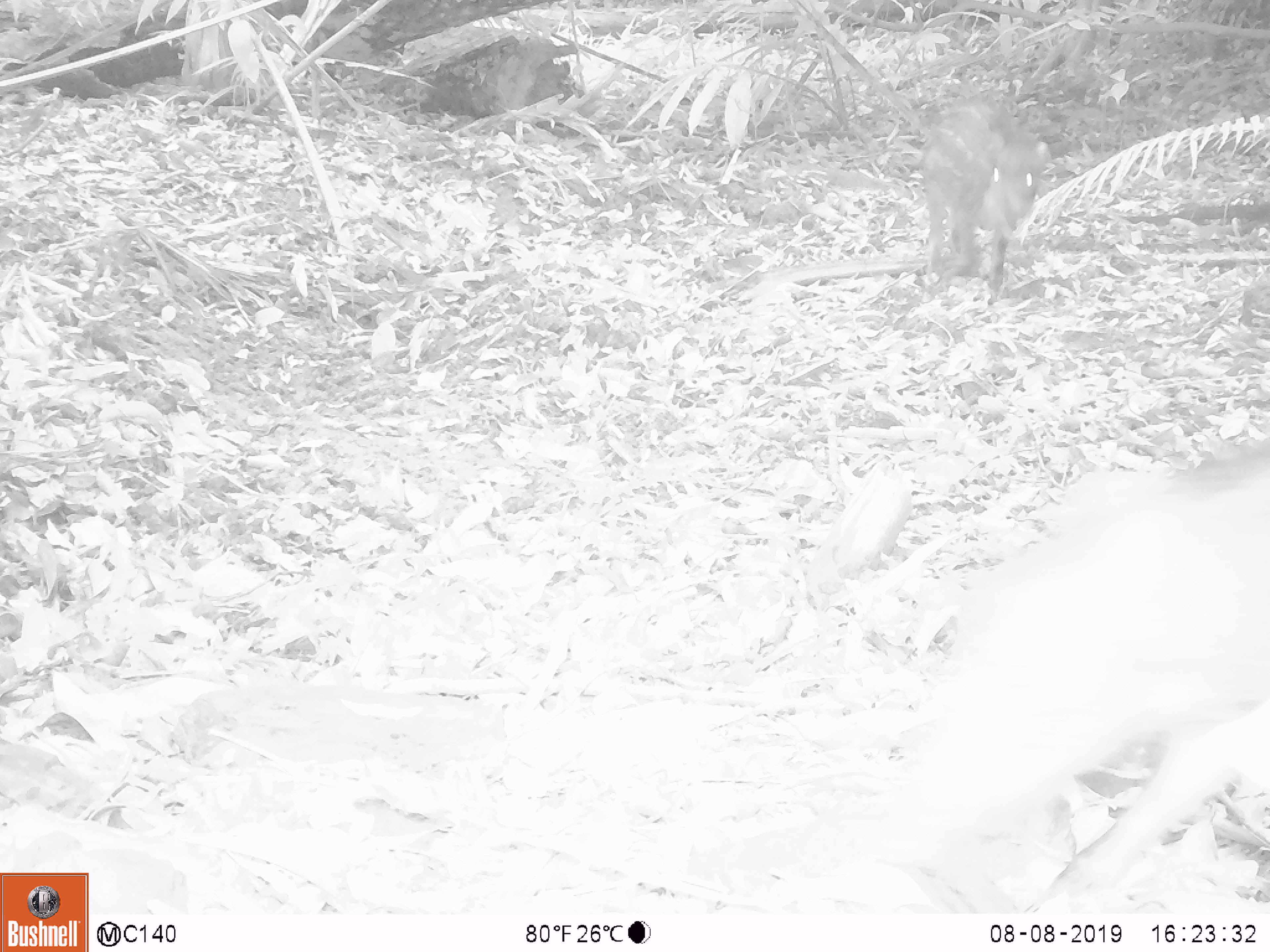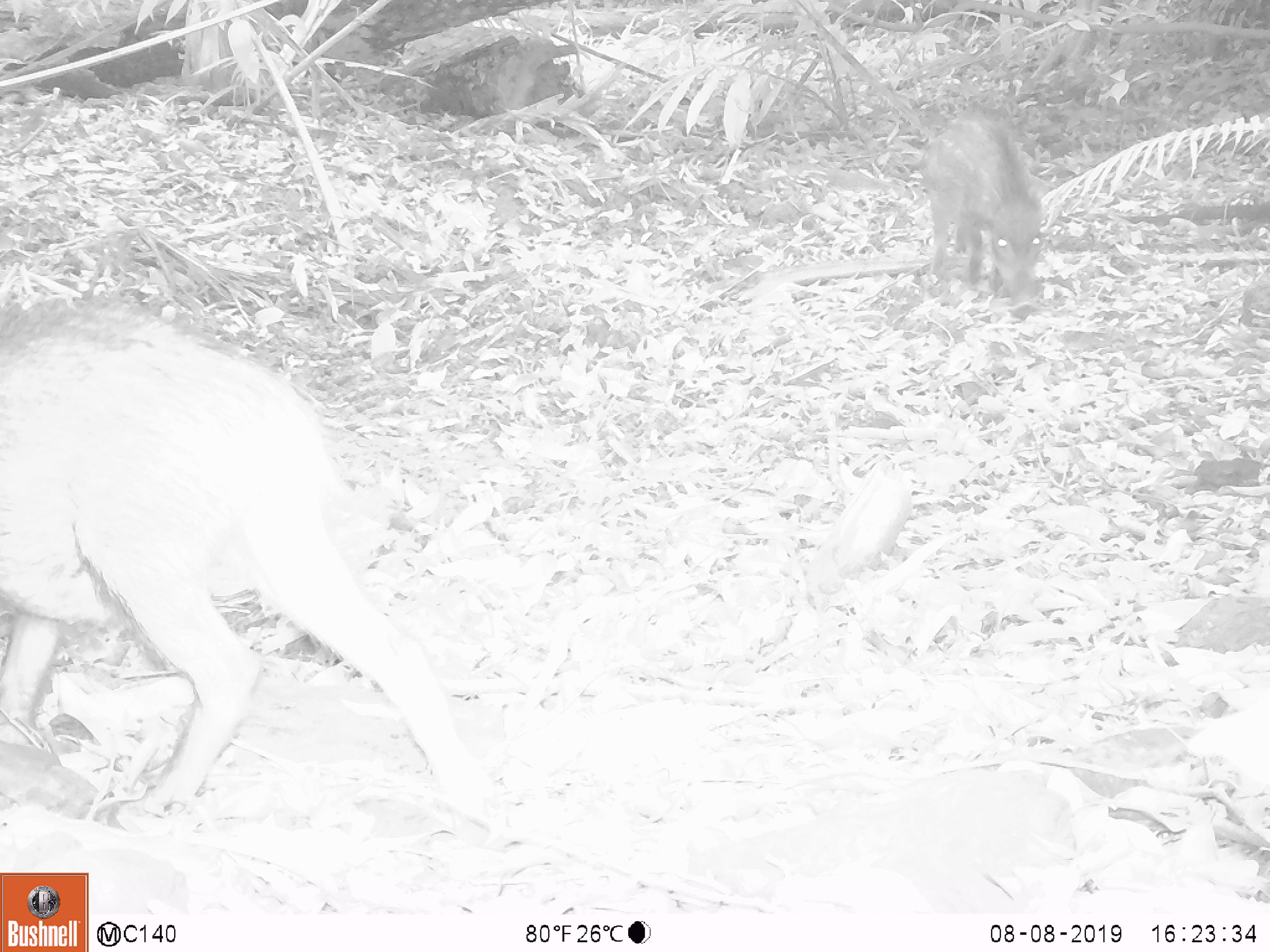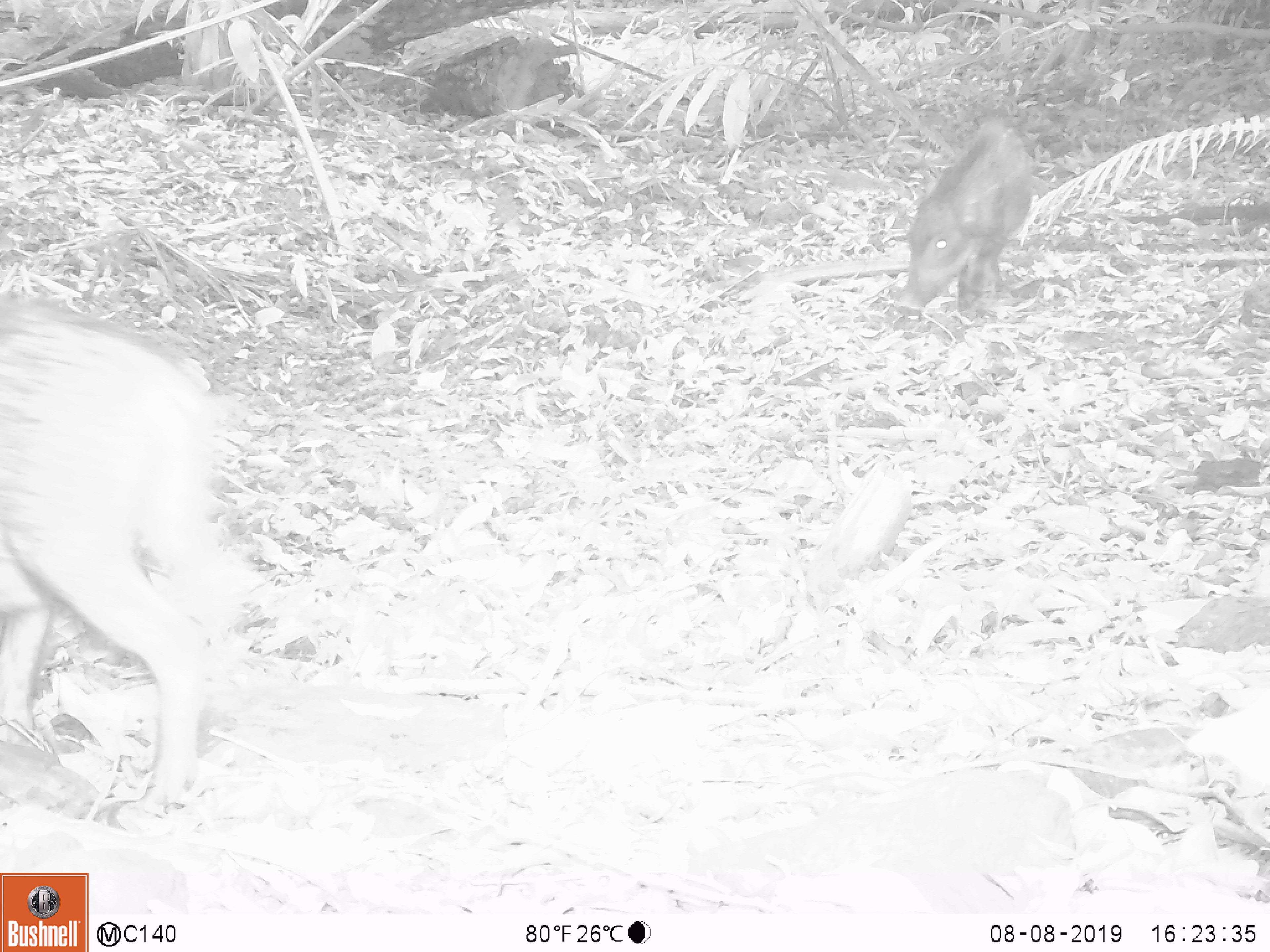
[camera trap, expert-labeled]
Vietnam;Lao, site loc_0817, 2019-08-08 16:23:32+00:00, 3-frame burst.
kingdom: Animalia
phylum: Chordata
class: Mammalia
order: Artiodactyla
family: Suidae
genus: Sus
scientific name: Sus scrofa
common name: eurasian wild pig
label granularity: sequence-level